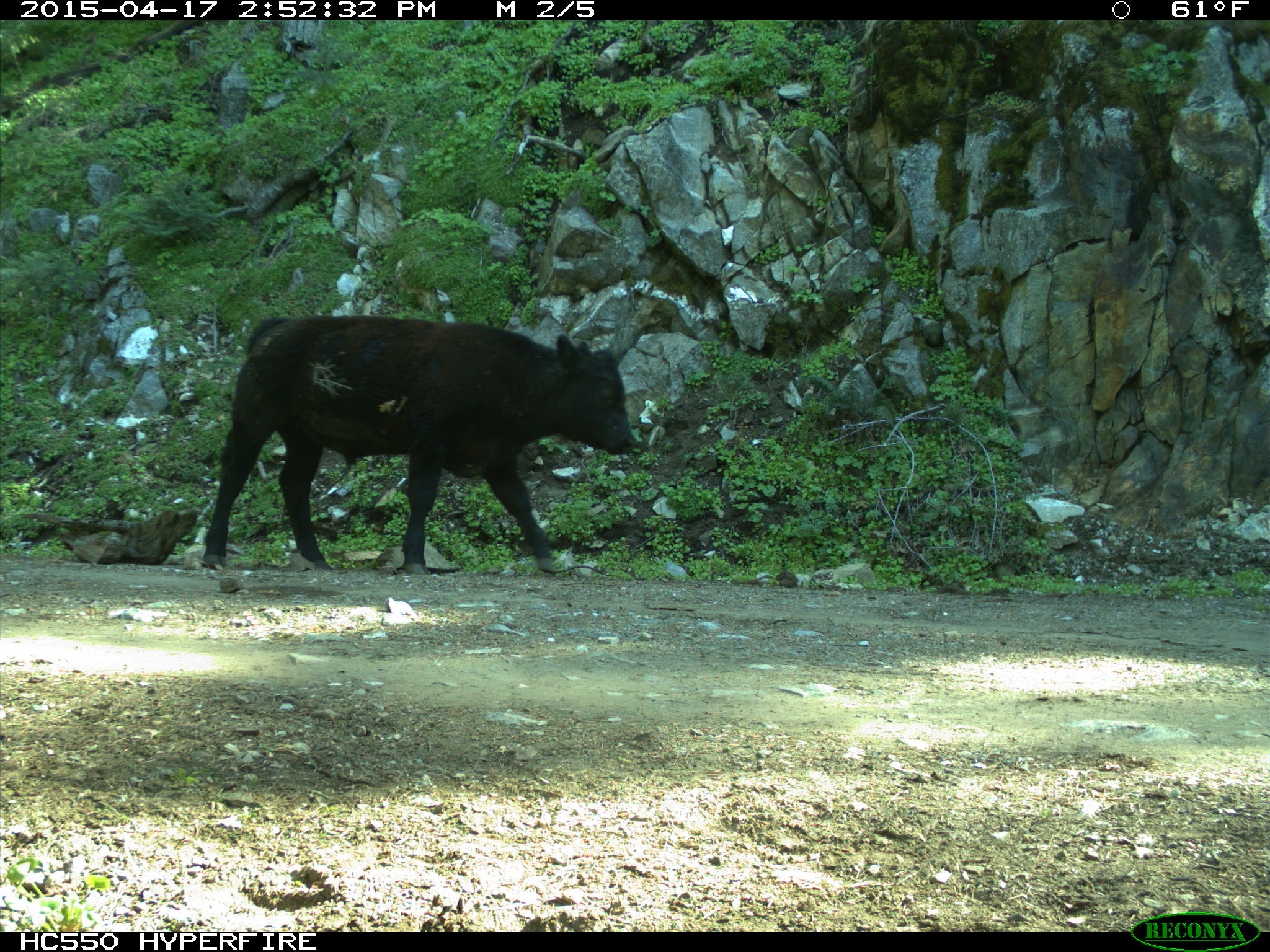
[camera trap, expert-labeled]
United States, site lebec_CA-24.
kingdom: Animalia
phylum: Chordata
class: Mammalia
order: Artiodactyla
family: Bovidae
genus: Bos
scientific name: Bos taurus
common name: domestic cow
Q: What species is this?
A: Bos taurus (domestic cow).